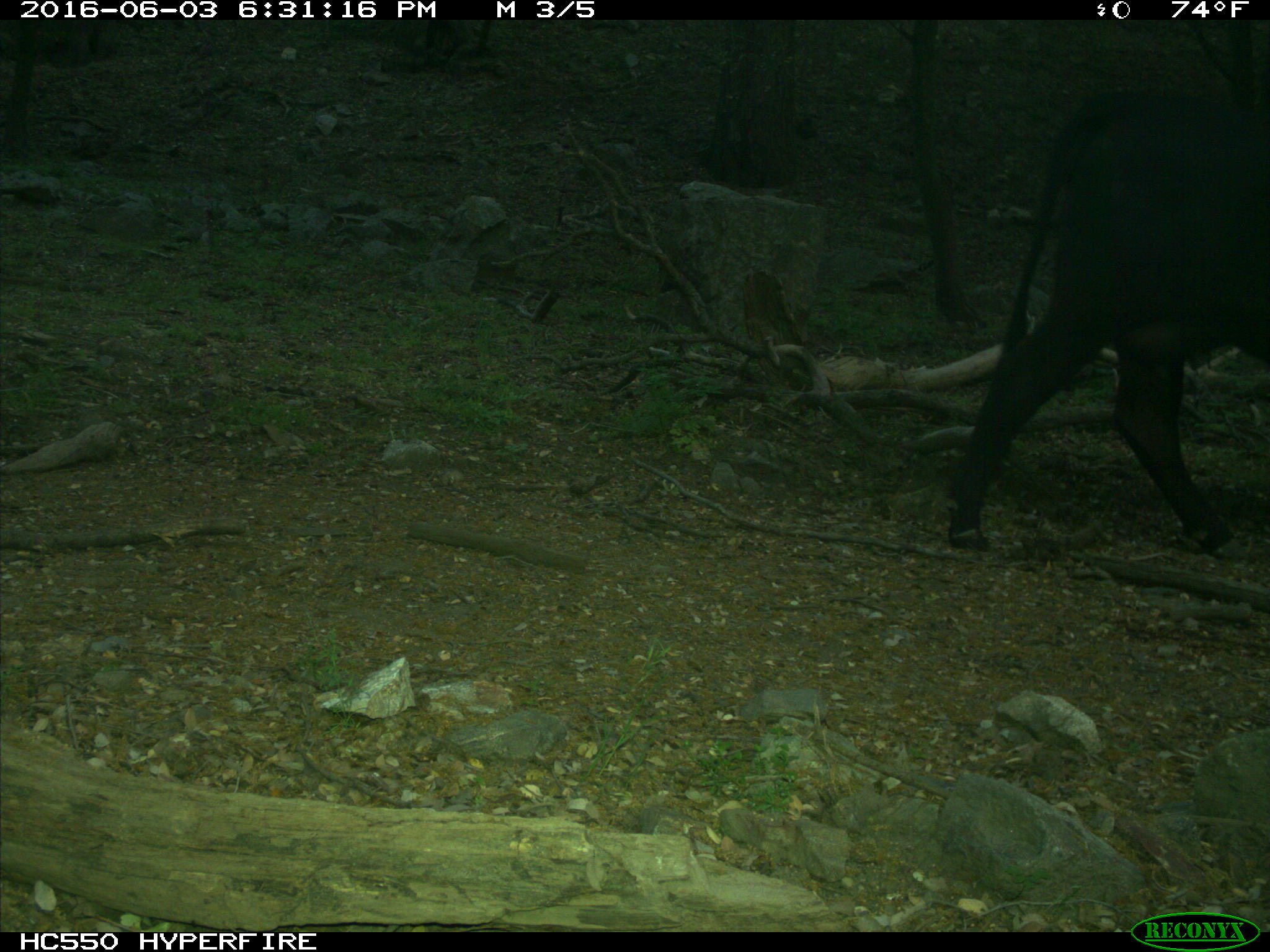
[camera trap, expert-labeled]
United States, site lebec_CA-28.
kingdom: Animalia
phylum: Chordata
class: Mammalia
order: Artiodactyla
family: Bovidae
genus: Bos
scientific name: Bos taurus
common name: domestic cow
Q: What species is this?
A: Bos taurus (domestic cow).